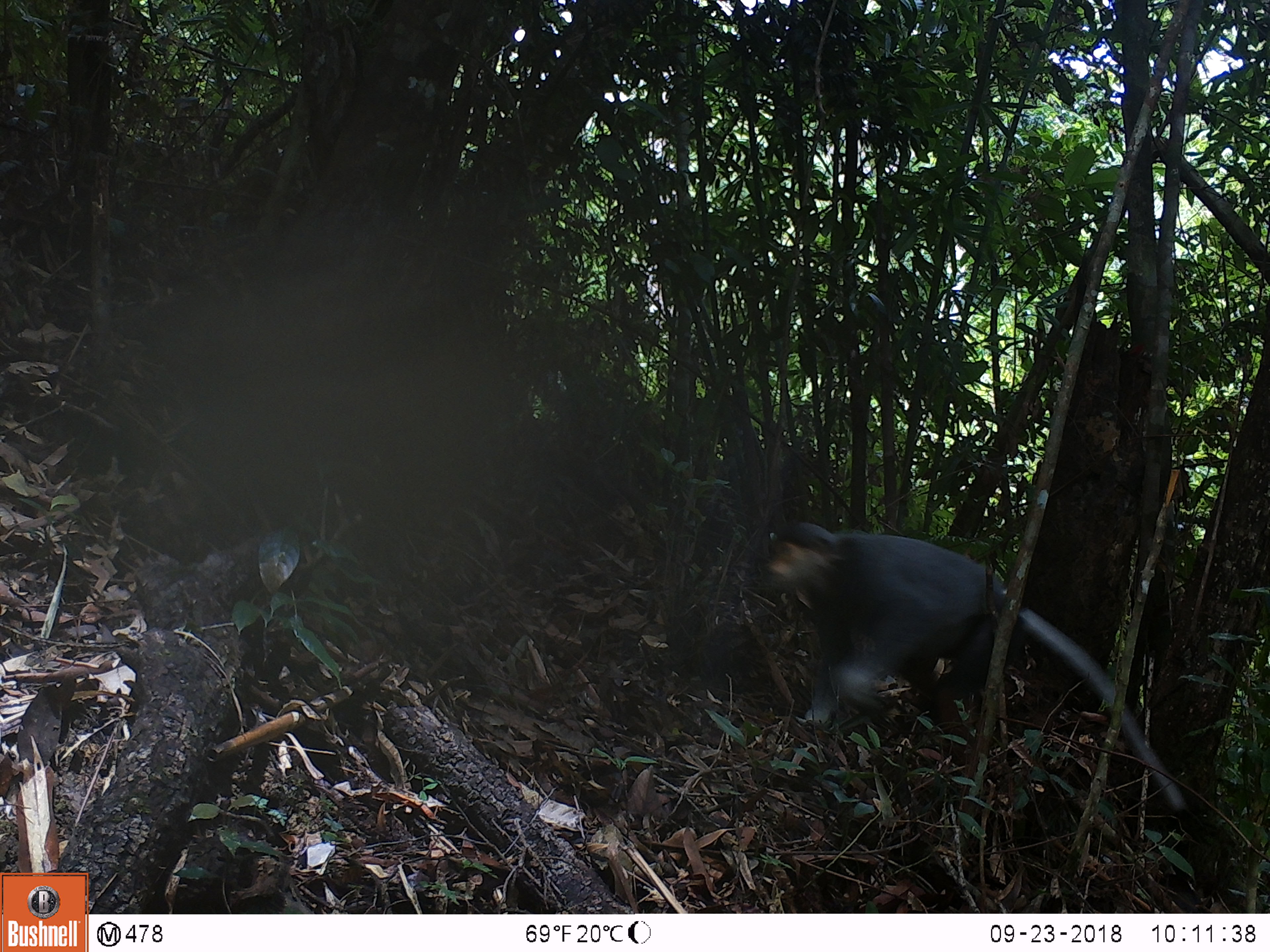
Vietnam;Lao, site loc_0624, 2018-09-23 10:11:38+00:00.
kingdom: Animalia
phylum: Chordata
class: Mammalia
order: Rodentia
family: Sciuridae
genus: Dremomys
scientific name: Dremomys rufigenis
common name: red-cheeked squirrel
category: red cheeked squirrel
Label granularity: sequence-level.